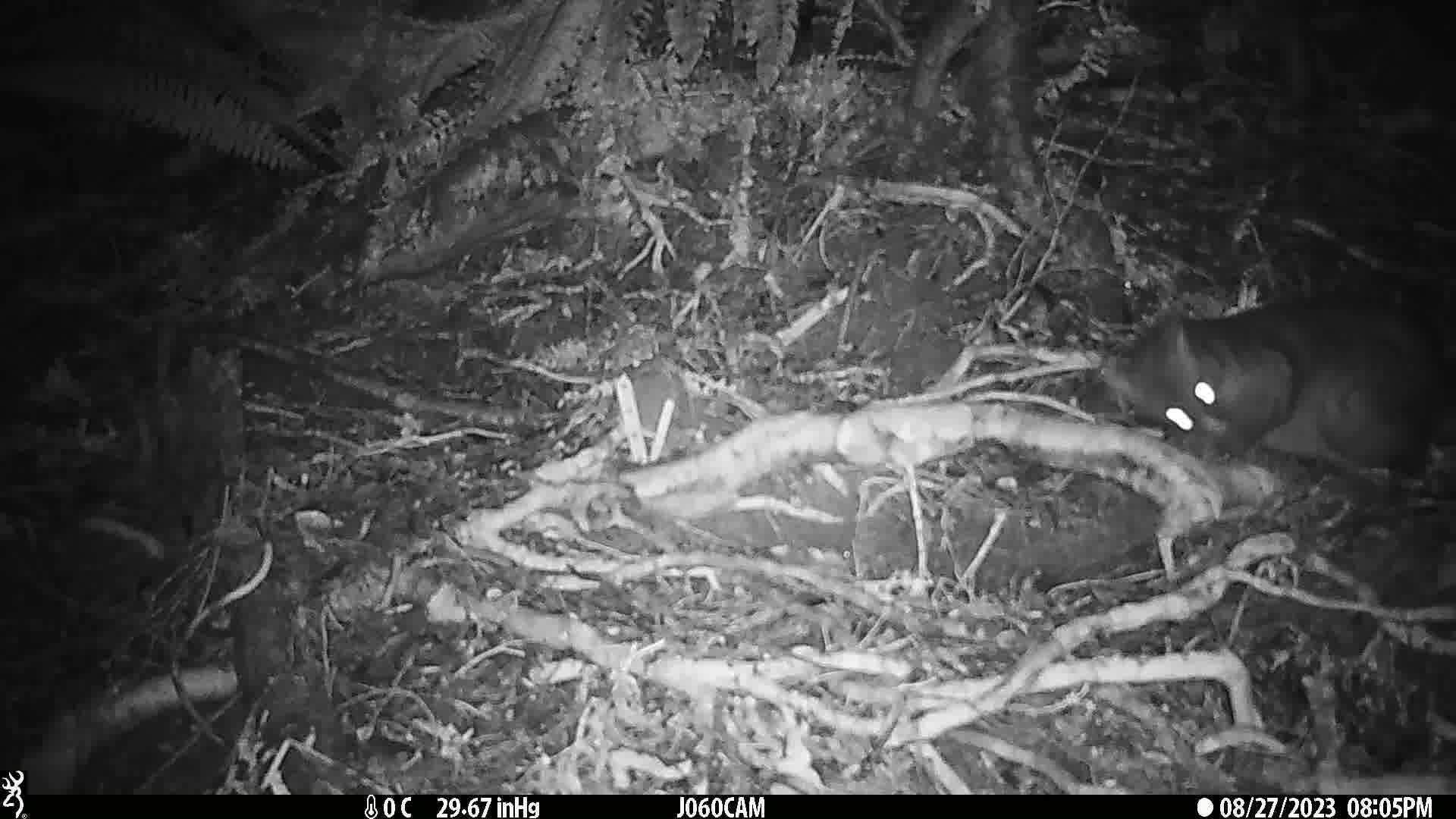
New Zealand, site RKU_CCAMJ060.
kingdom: Animalia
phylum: Chordata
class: Mammalia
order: Diprotodontia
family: Phalangeridae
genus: Trichosurus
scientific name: Trichosurus vulpecula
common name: common brushtail possum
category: possum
Possum (common brushtail possum) (Trichosurus vulpecula).